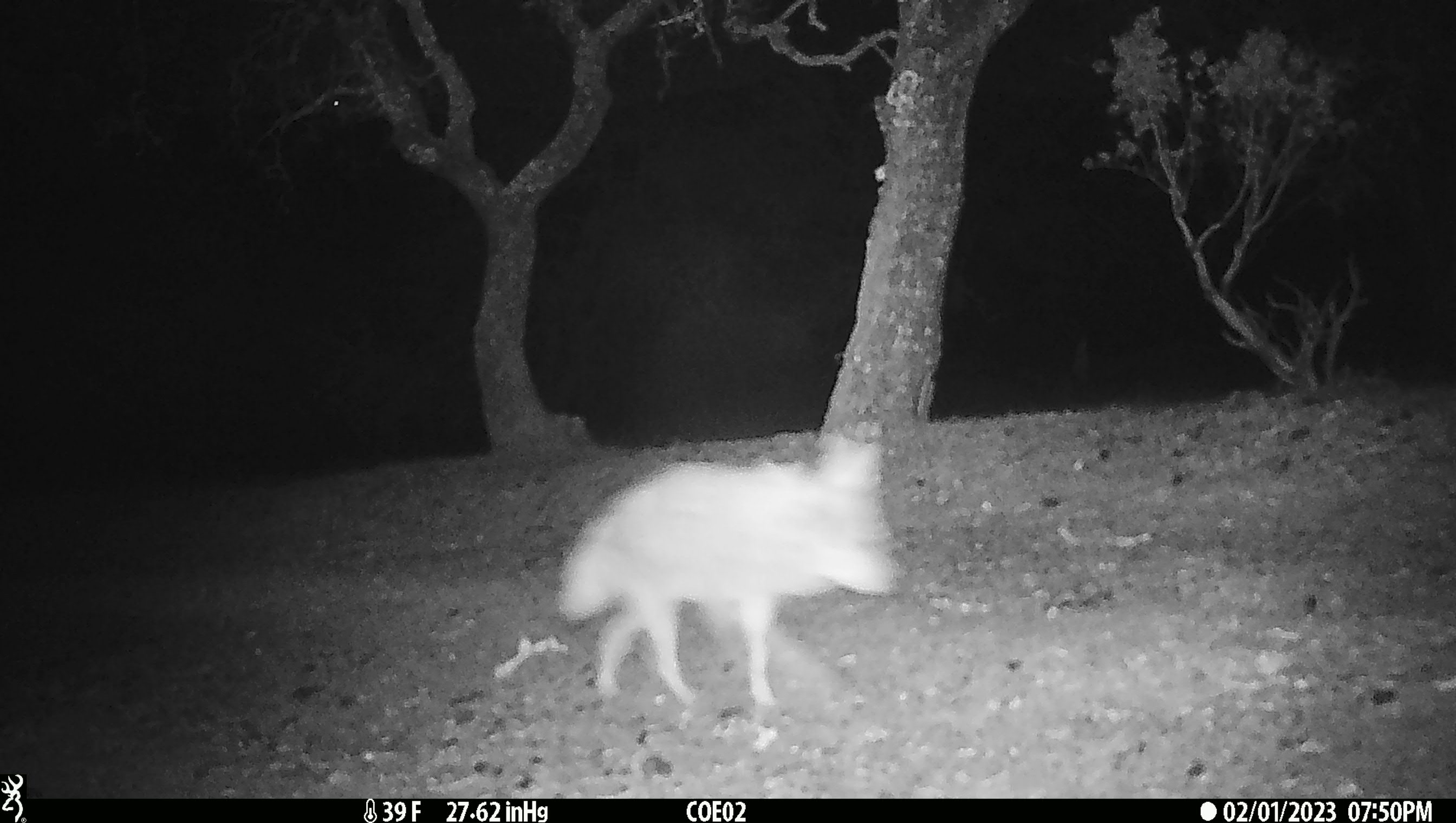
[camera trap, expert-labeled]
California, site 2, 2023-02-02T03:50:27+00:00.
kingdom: Animalia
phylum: Chordata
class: Mammalia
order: Carnivora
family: Canidae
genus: Canis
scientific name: Canis latrans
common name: coyote